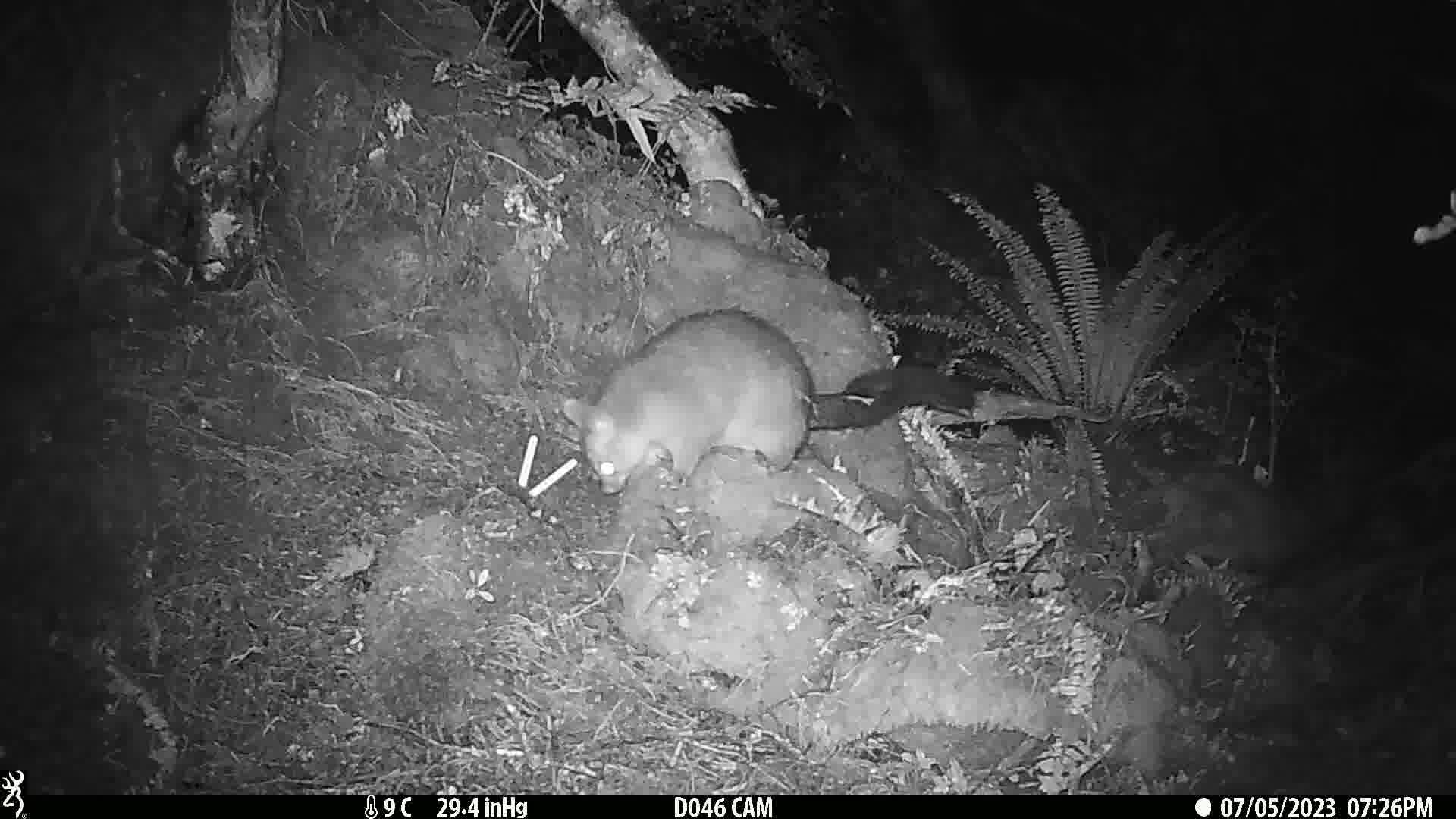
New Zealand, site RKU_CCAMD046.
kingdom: Animalia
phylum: Chordata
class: Mammalia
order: Diprotodontia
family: Phalangeridae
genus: Trichosurus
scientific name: Trichosurus vulpecula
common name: common brushtail possum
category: possum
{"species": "possum (common brushtail possum) (Trichosurus vulpecula)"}